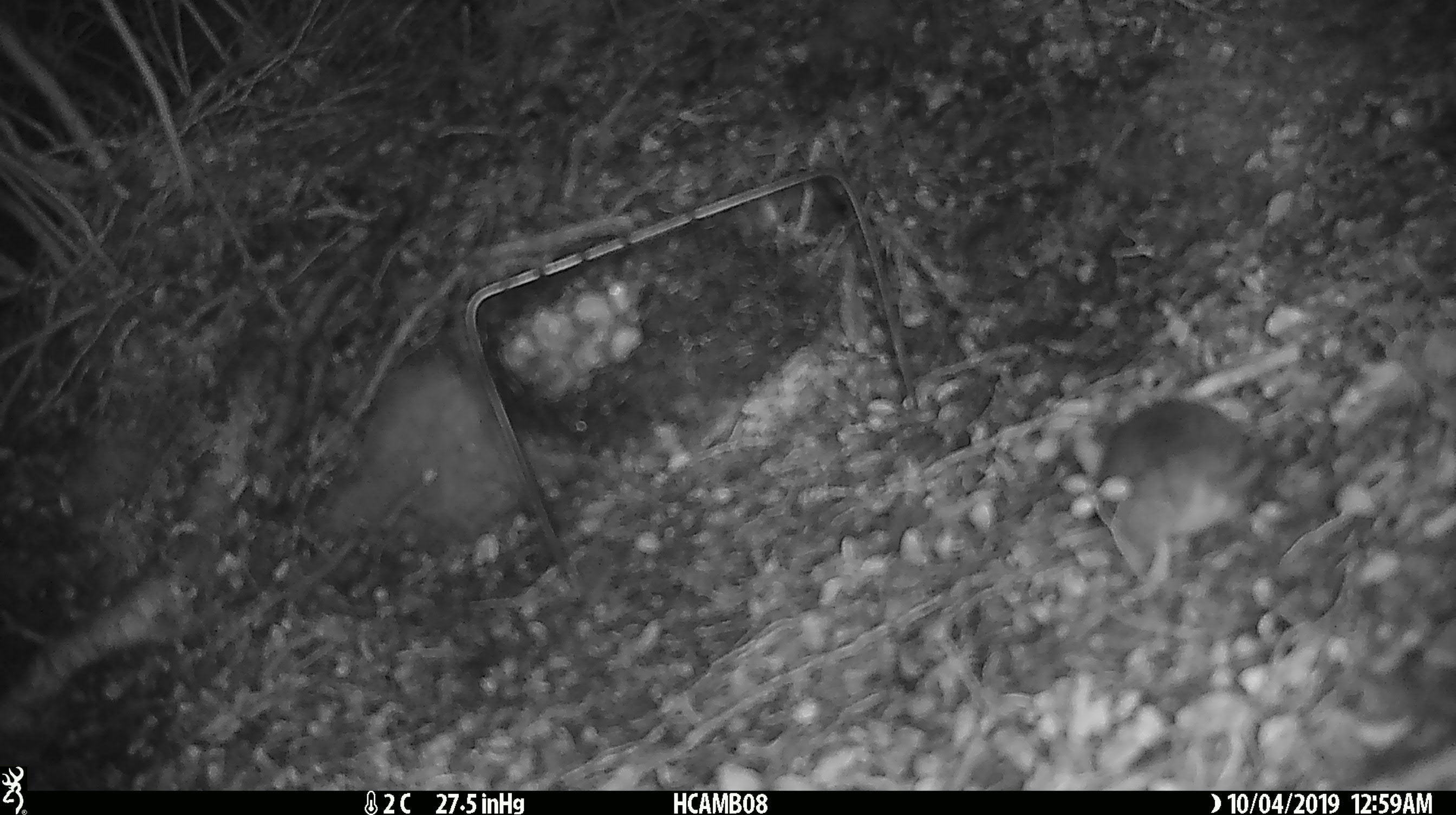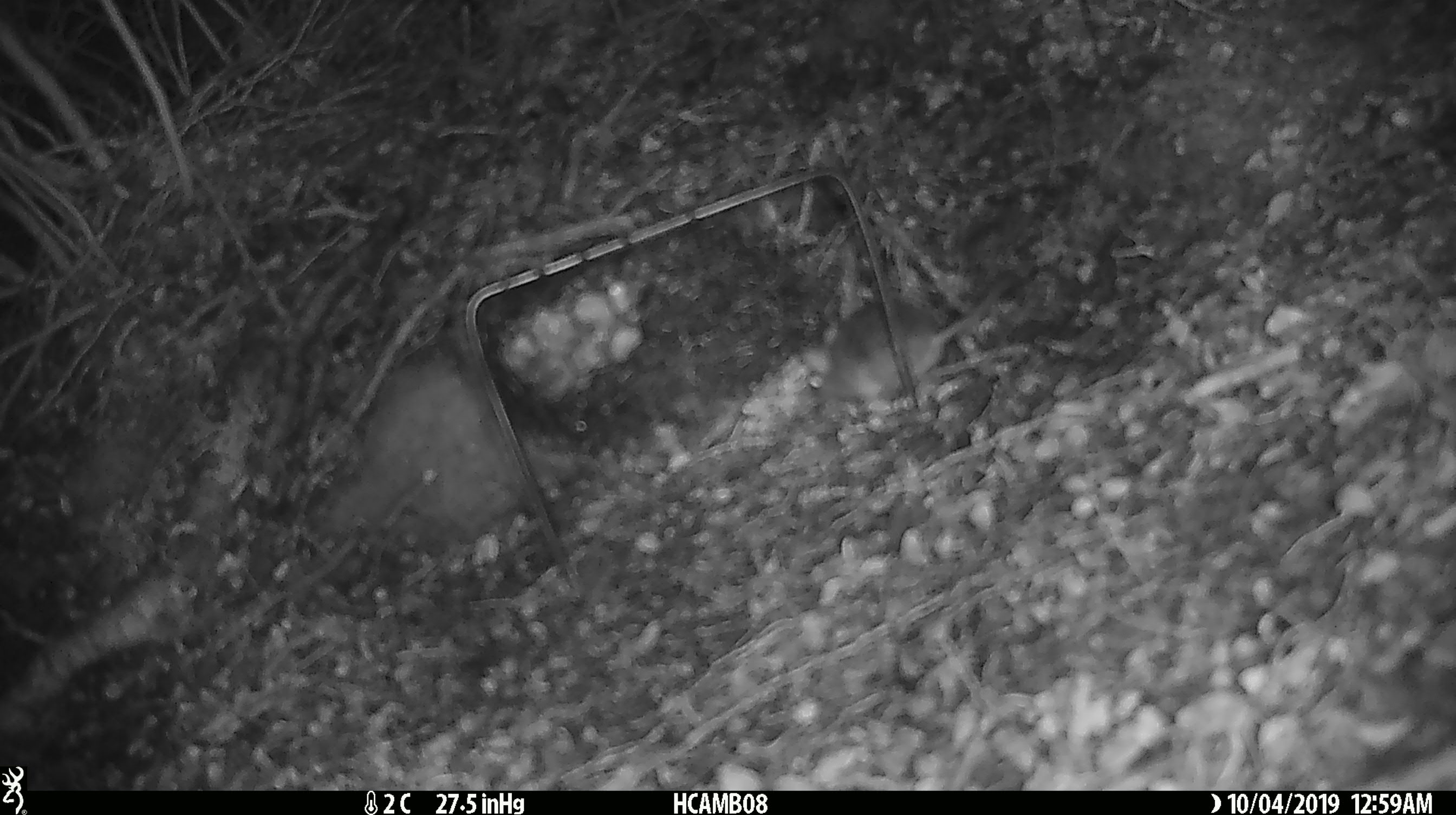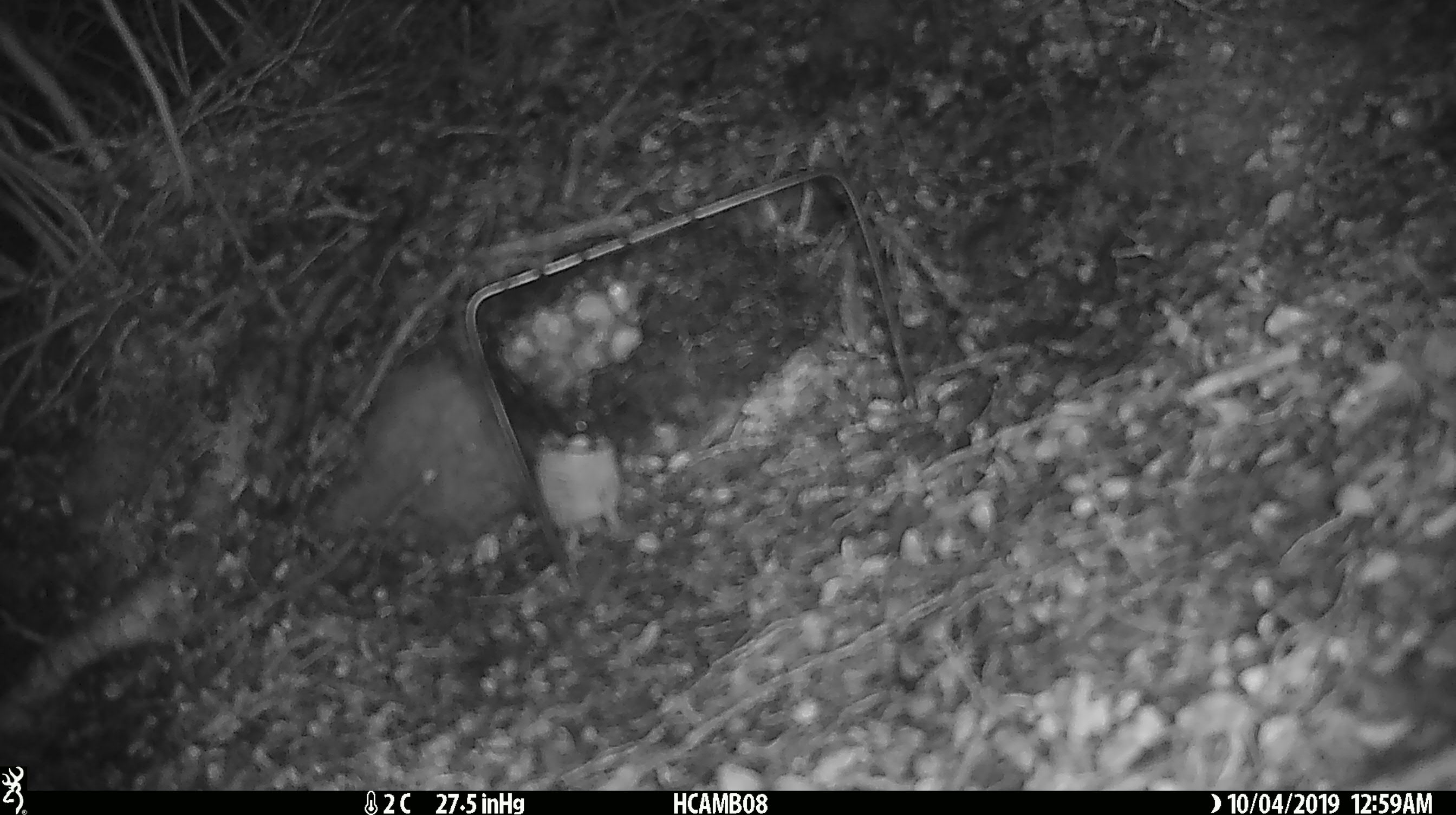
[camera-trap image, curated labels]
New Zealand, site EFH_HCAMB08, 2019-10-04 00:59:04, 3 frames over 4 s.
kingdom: Animalia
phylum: Chordata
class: Mammalia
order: Rodentia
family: Muridae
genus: Mus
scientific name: Mus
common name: mouse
Mouse (Mus).